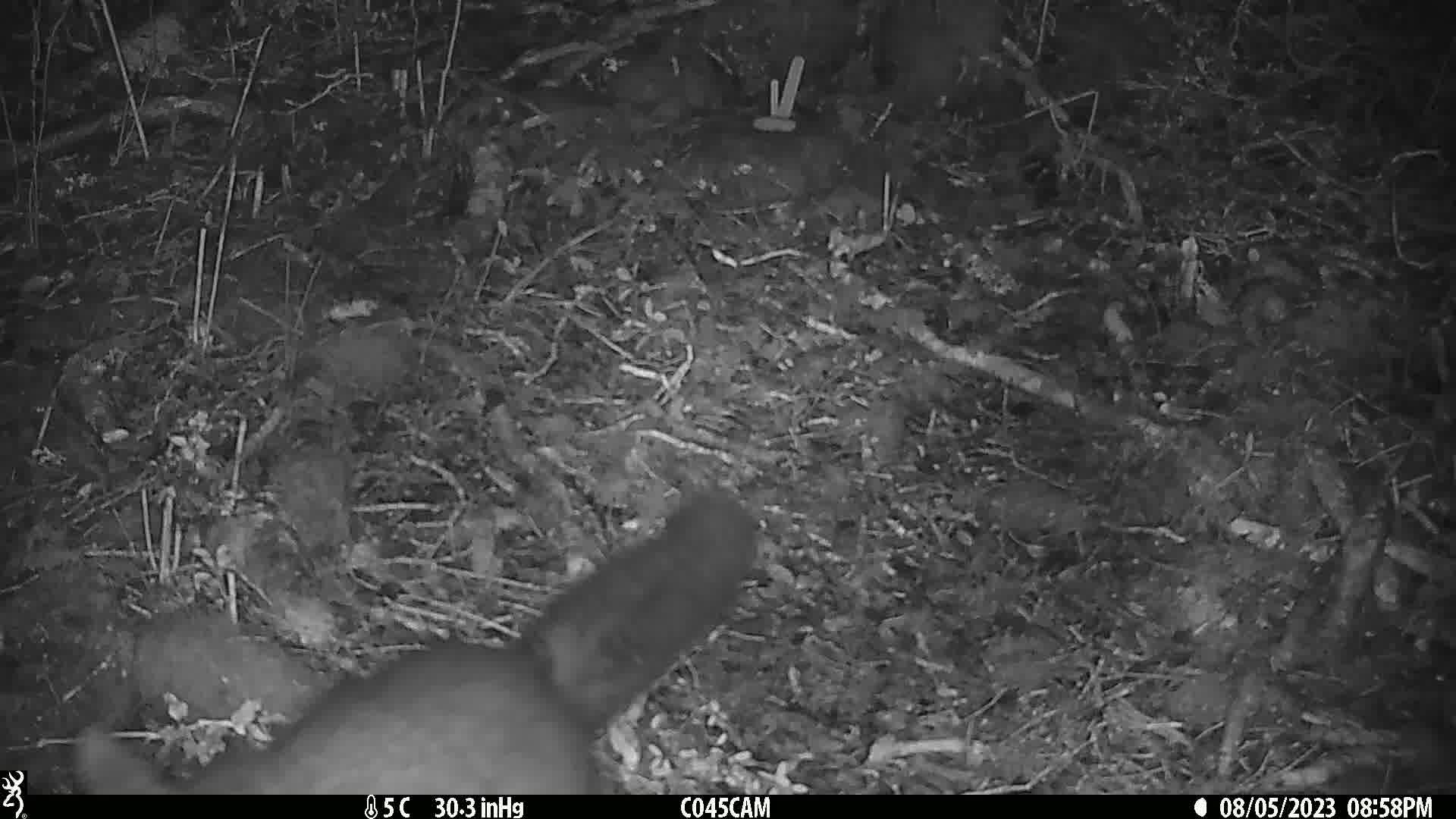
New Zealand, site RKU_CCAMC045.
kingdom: Animalia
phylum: Chordata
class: Mammalia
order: Diprotodontia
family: Phalangeridae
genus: Trichosurus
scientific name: Trichosurus vulpecula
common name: common brushtail possum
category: possum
Possum (common brushtail possum) (Trichosurus vulpecula).